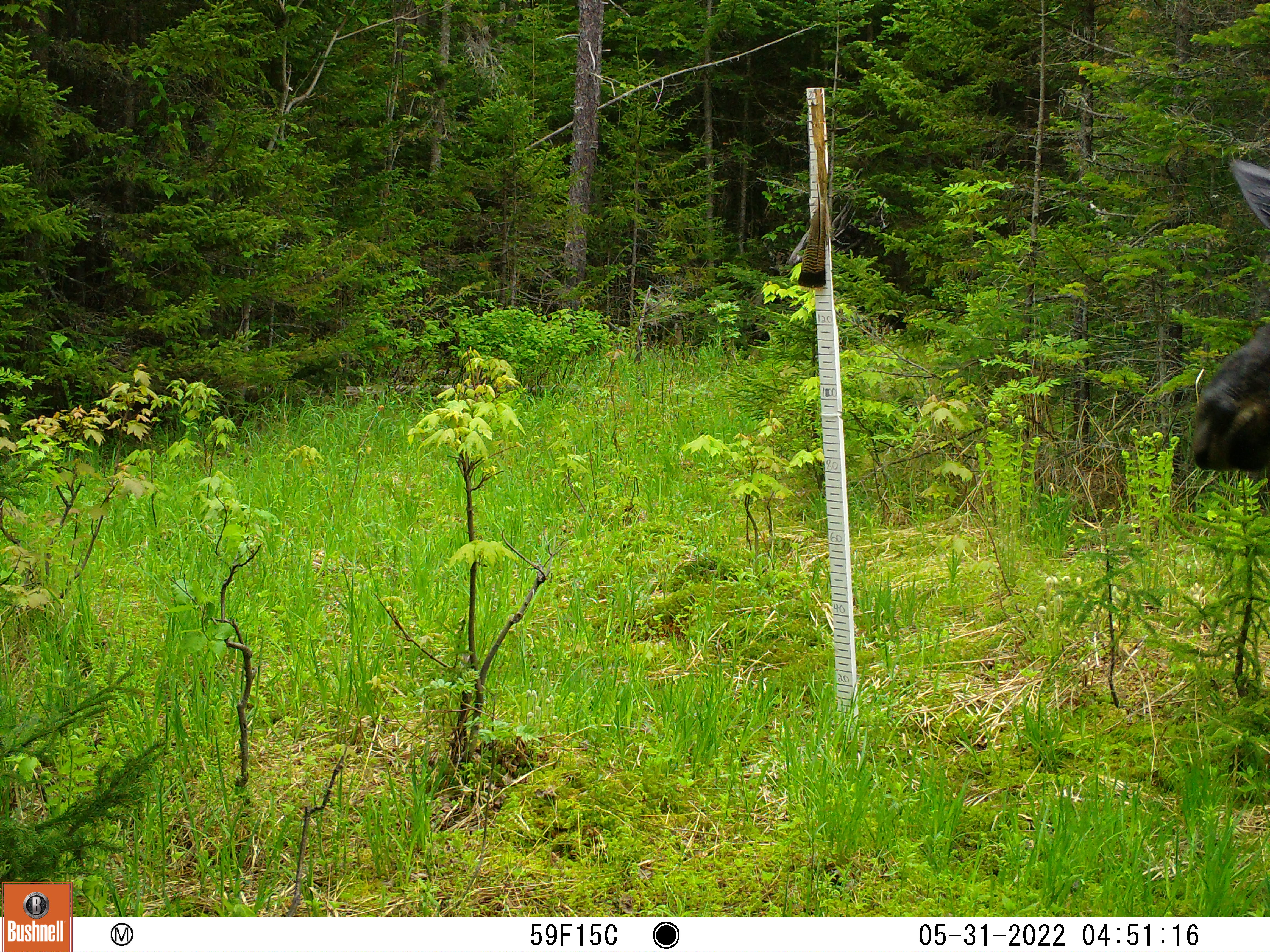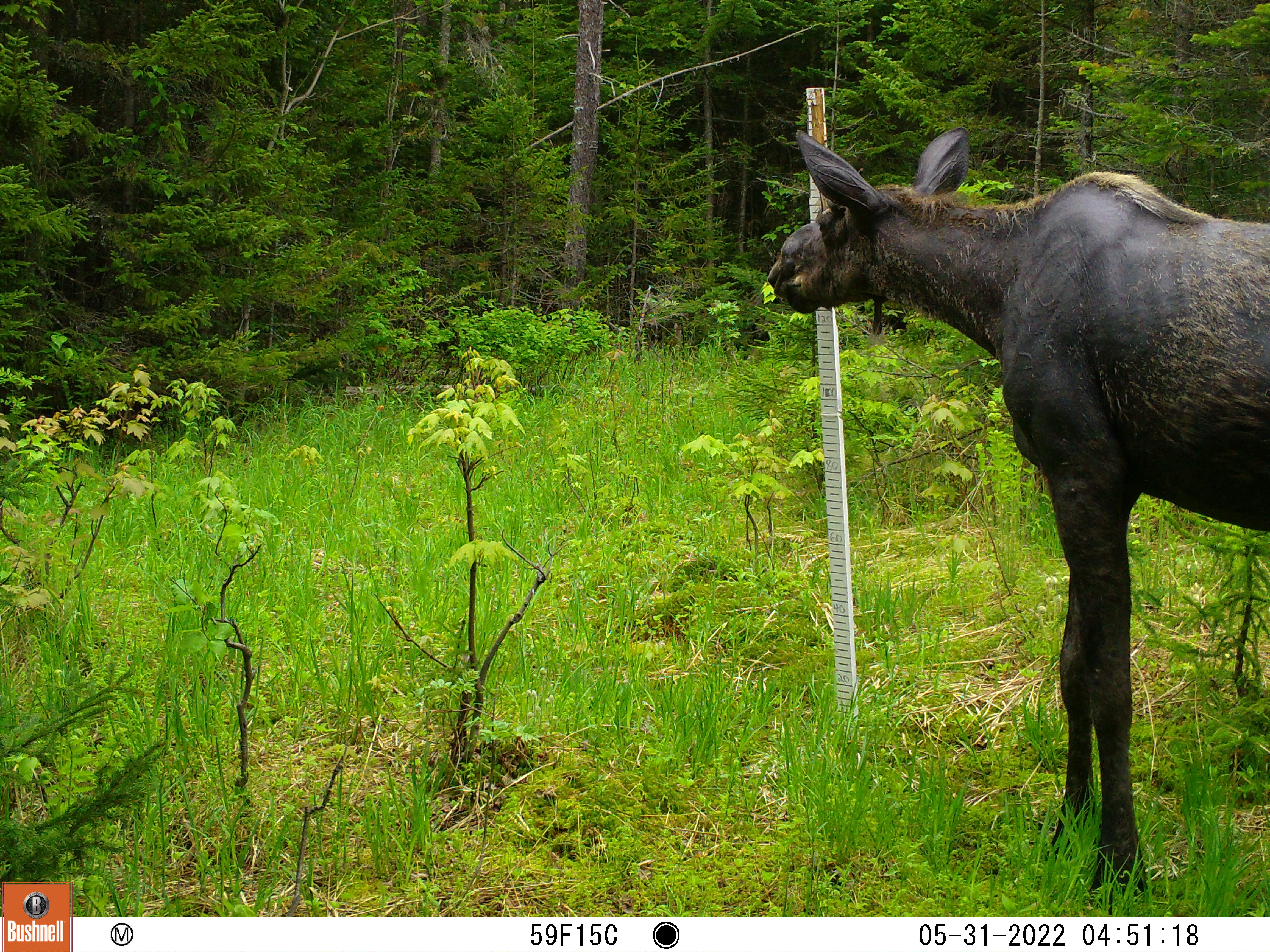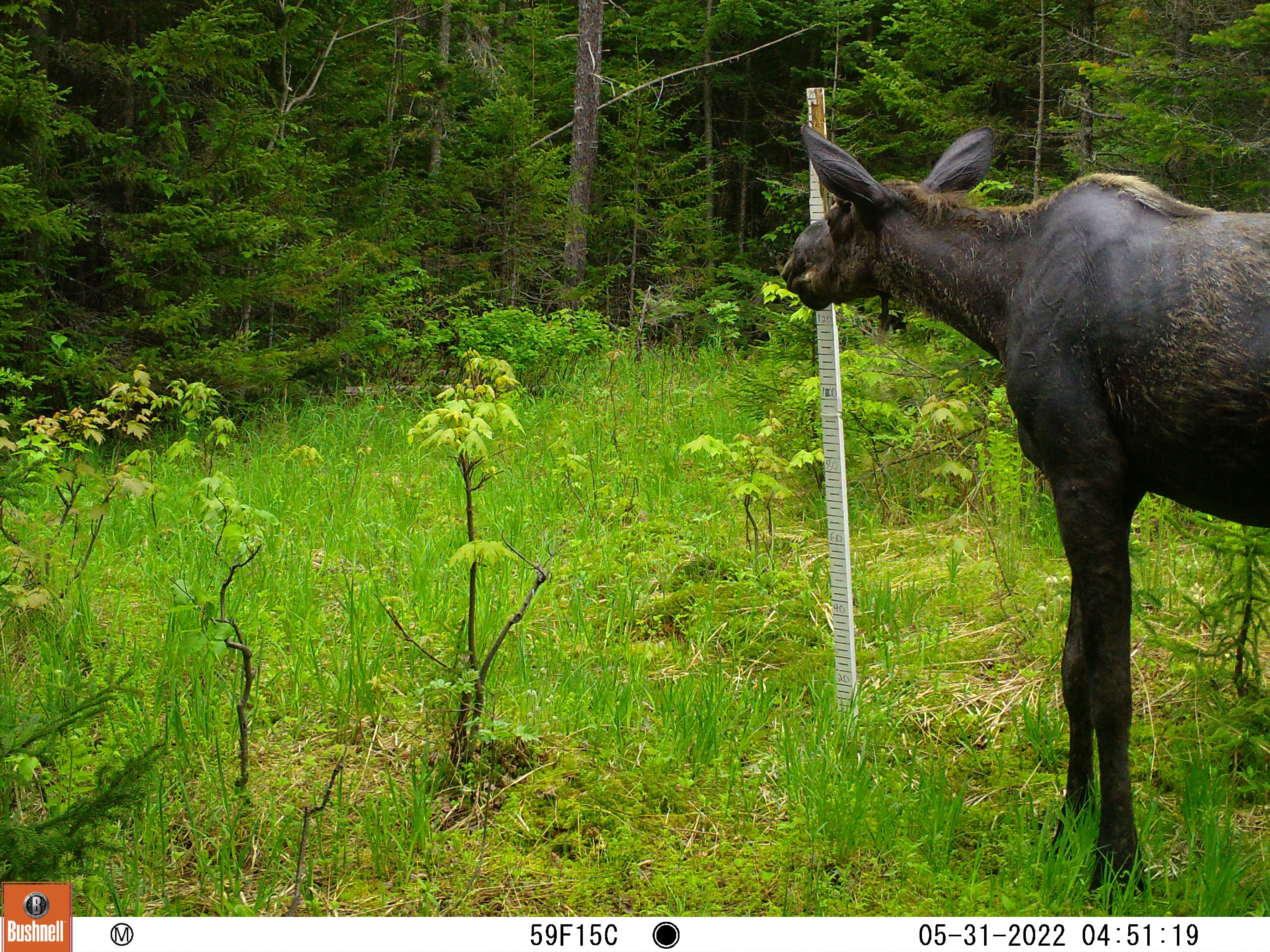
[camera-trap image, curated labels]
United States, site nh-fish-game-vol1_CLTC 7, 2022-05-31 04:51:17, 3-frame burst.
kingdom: Animalia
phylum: Chordata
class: Mammalia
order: Artiodactyla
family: Cervidae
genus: Alces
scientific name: Alces alces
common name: moose